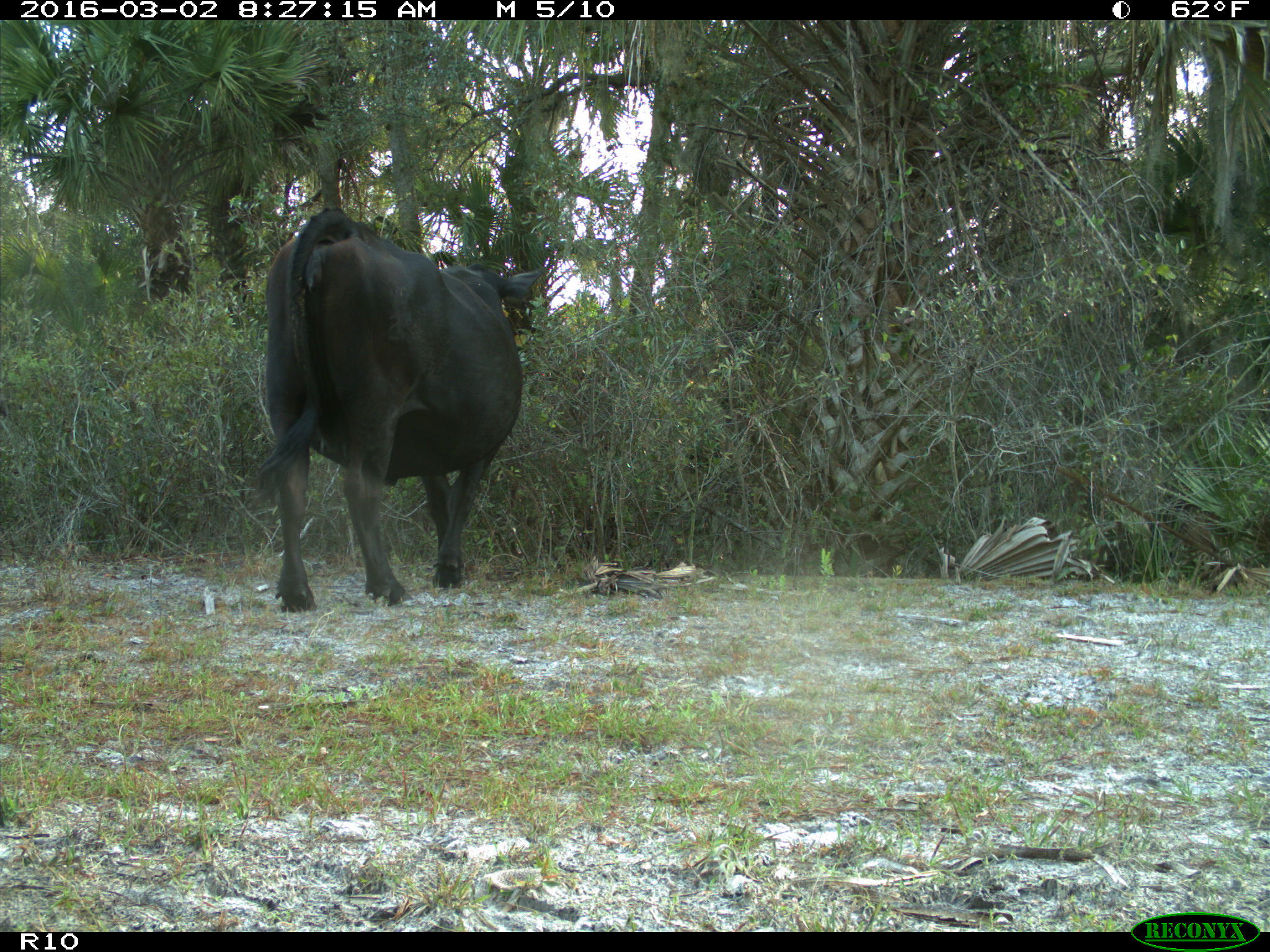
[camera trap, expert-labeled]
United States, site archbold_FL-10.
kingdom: Animalia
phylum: Chordata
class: Mammalia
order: Artiodactyla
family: Bovidae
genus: Bos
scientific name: Bos taurus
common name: domestic cow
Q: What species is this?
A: Bos taurus (domestic cow).